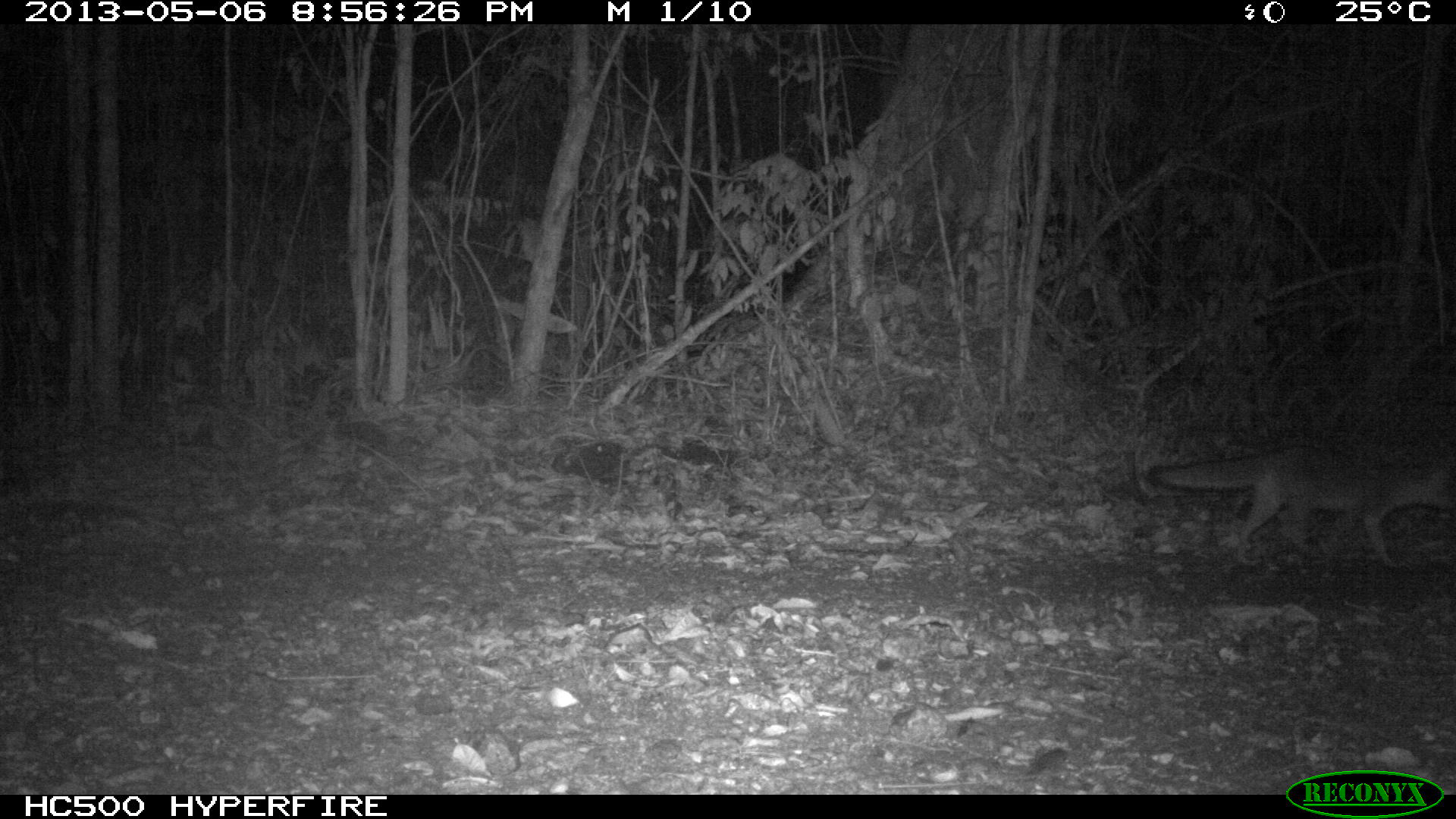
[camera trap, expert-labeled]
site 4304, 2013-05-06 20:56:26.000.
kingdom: Animalia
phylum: Chordata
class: Mammalia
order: Carnivora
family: Canidae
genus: Urocyon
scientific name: Urocyon cinereoargenteus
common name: gray fox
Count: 1.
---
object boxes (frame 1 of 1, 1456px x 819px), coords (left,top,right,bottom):
urocyon cinereoargenteus: (1139,435,1456,568)